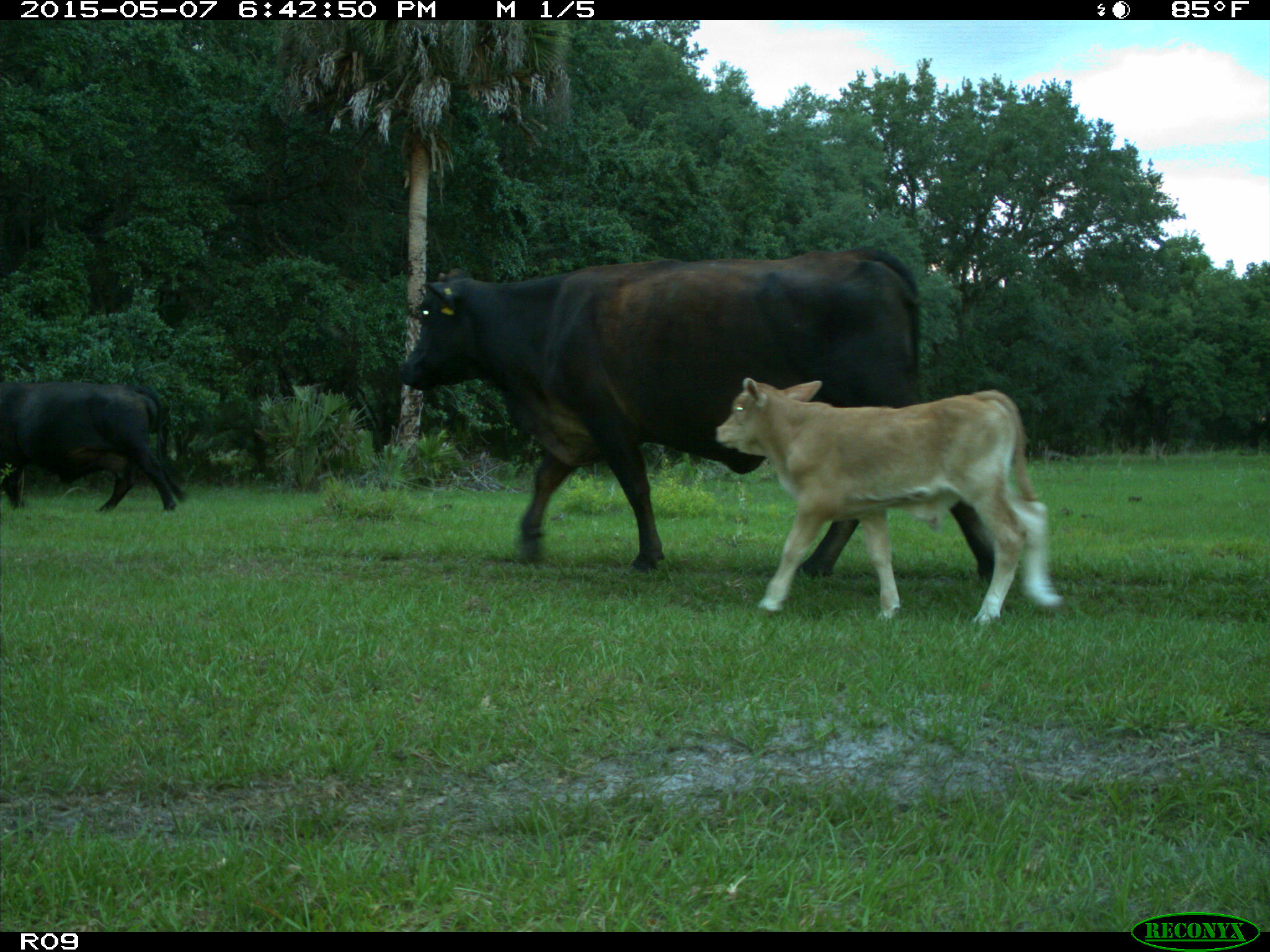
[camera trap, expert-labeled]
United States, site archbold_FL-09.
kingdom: Animalia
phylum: Chordata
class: Mammalia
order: Artiodactyla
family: Bovidae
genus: Bos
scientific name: Bos taurus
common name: domestic cow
Bos taurus (domestic cow).